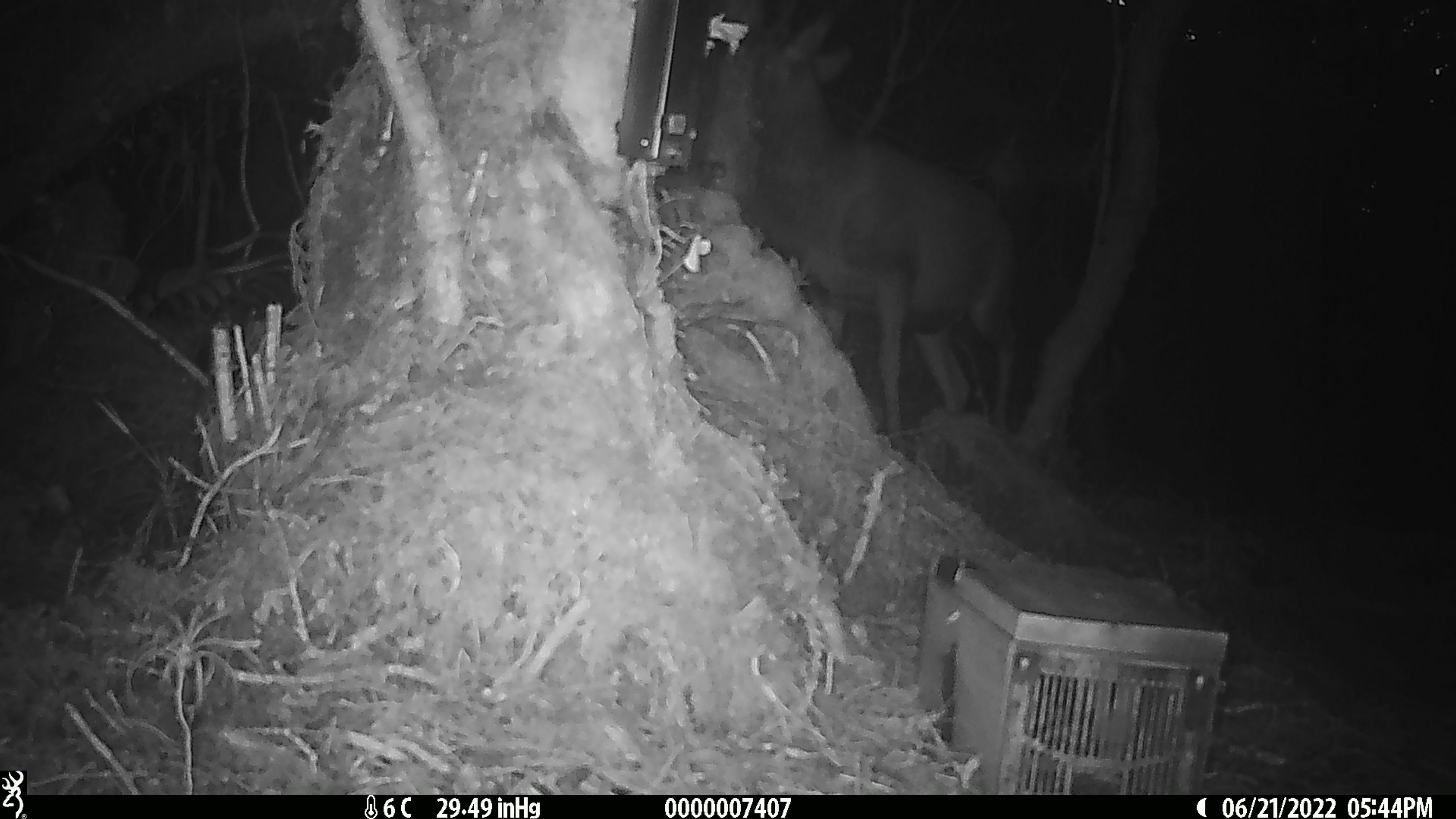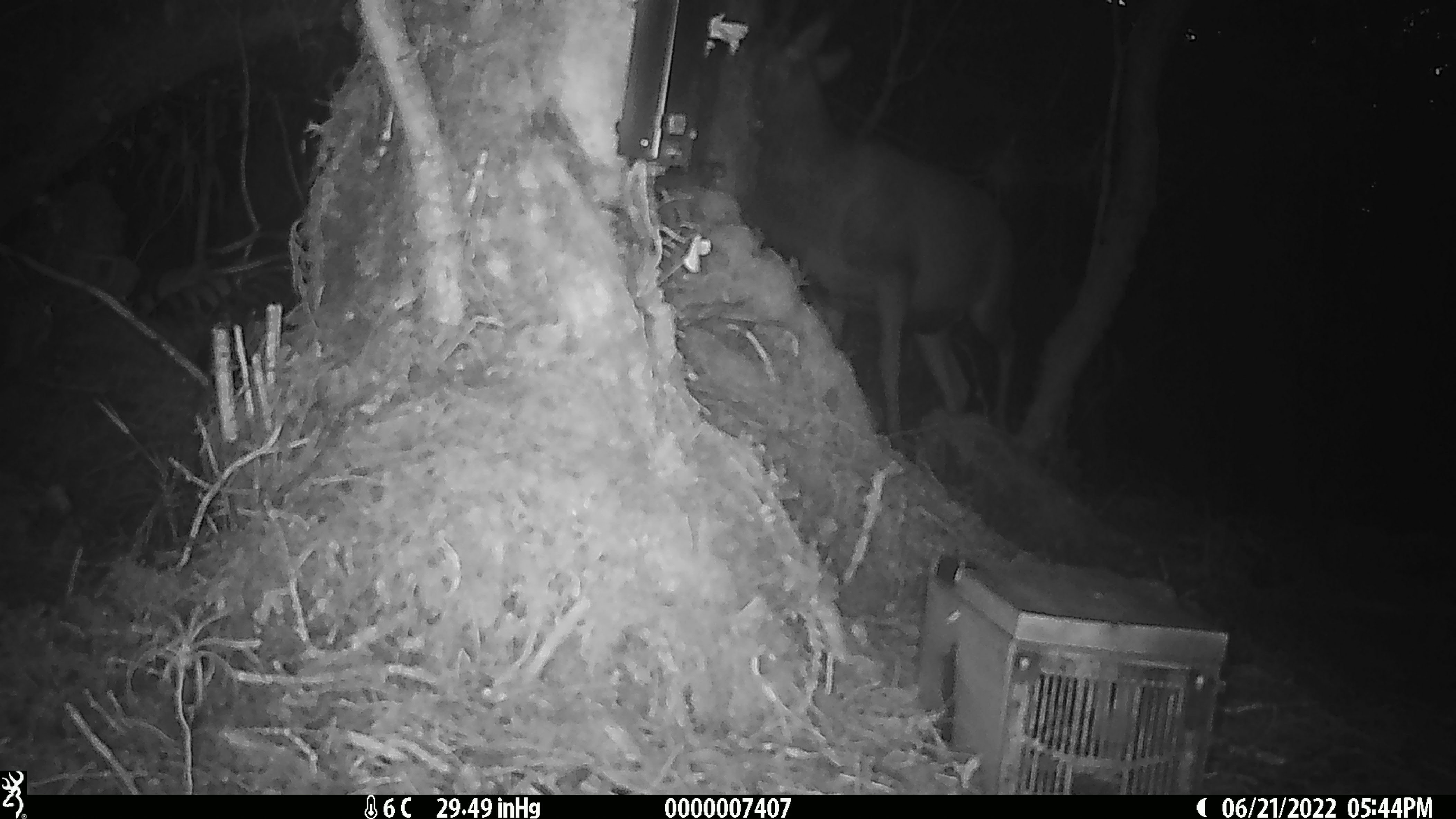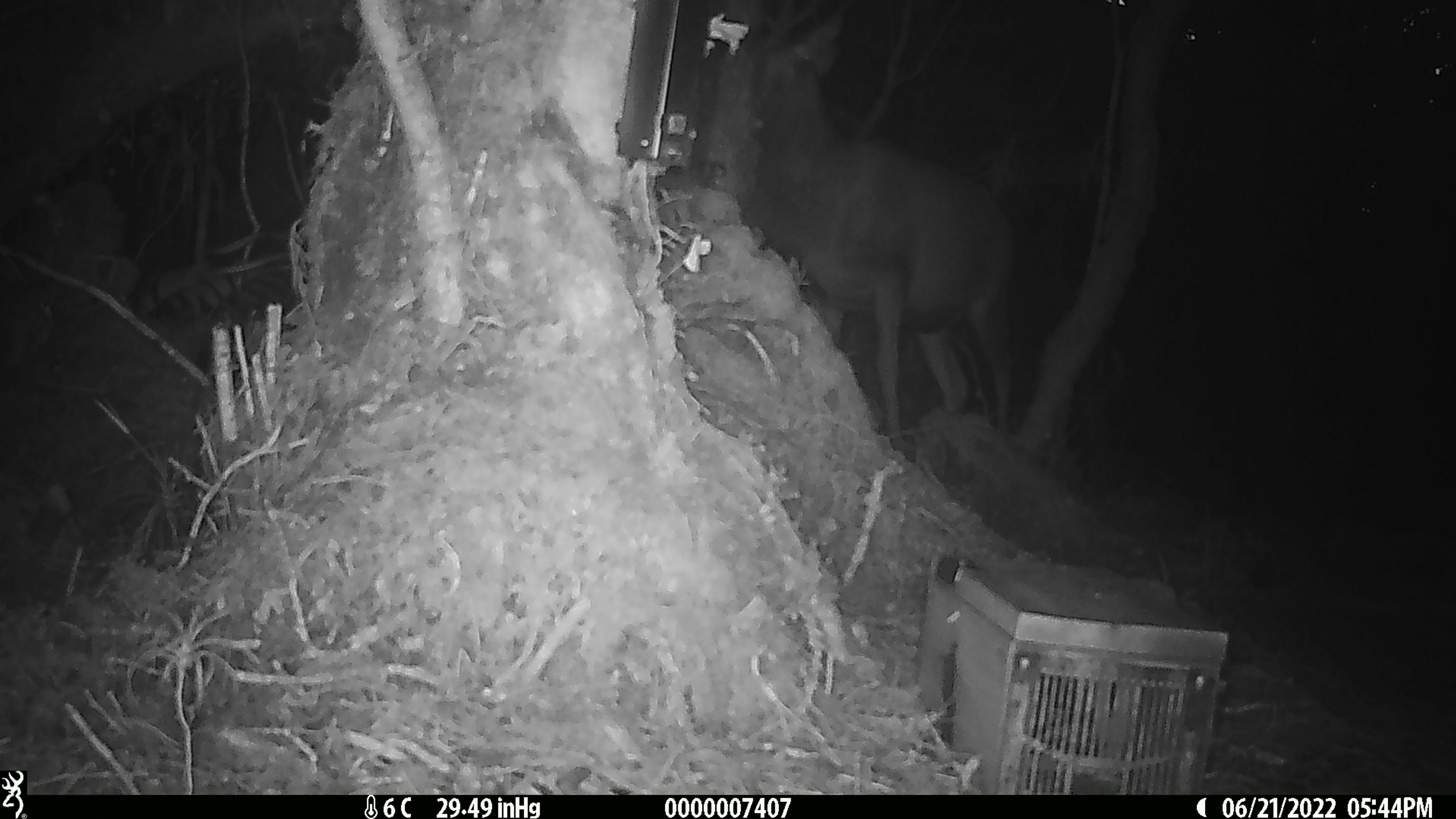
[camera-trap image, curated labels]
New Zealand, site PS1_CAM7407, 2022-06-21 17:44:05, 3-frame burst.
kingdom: Animalia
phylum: Chordata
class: Mammalia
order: Artiodactyla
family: Cervidae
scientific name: Cervidae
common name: deer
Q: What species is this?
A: Deer (Cervidae).